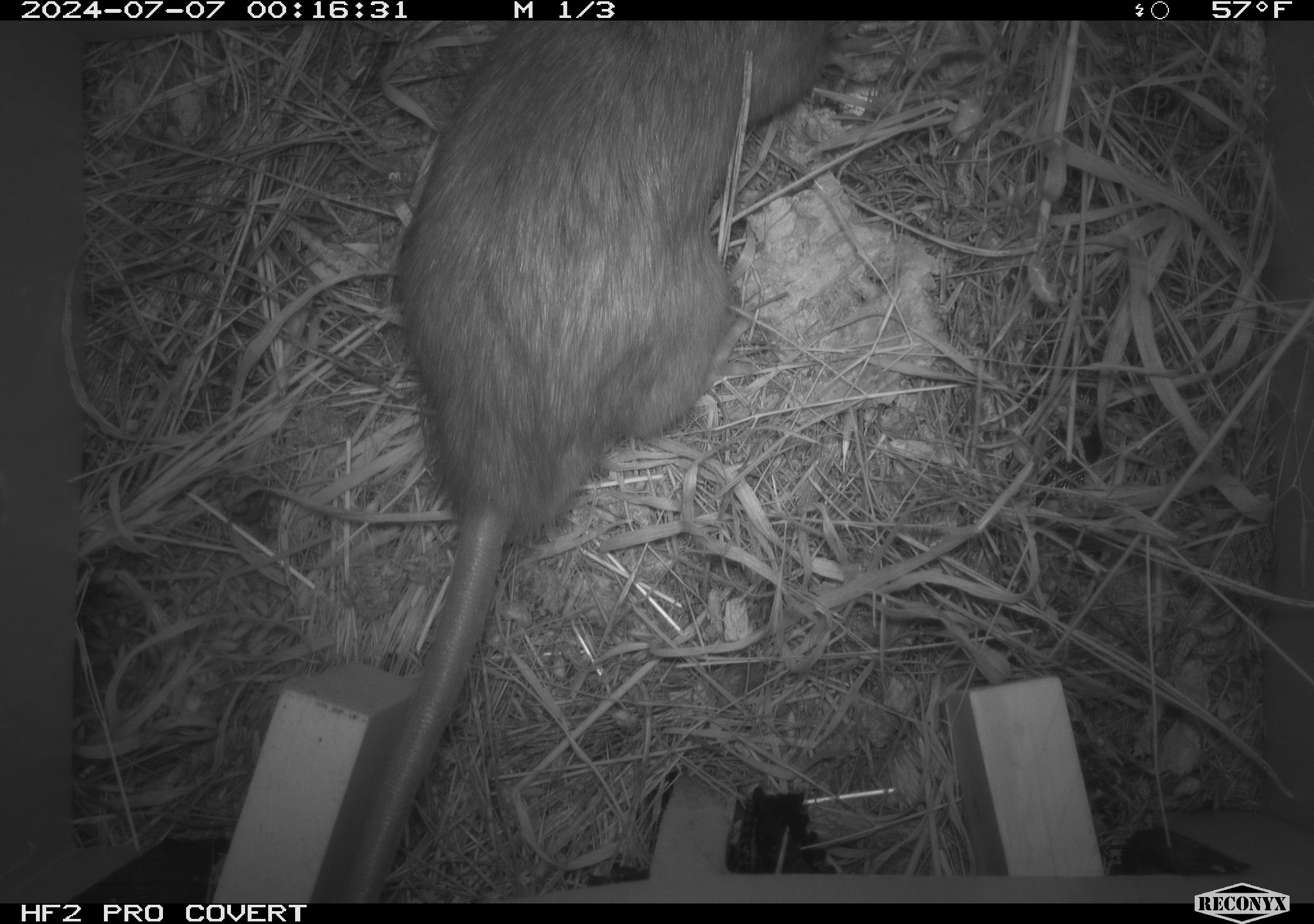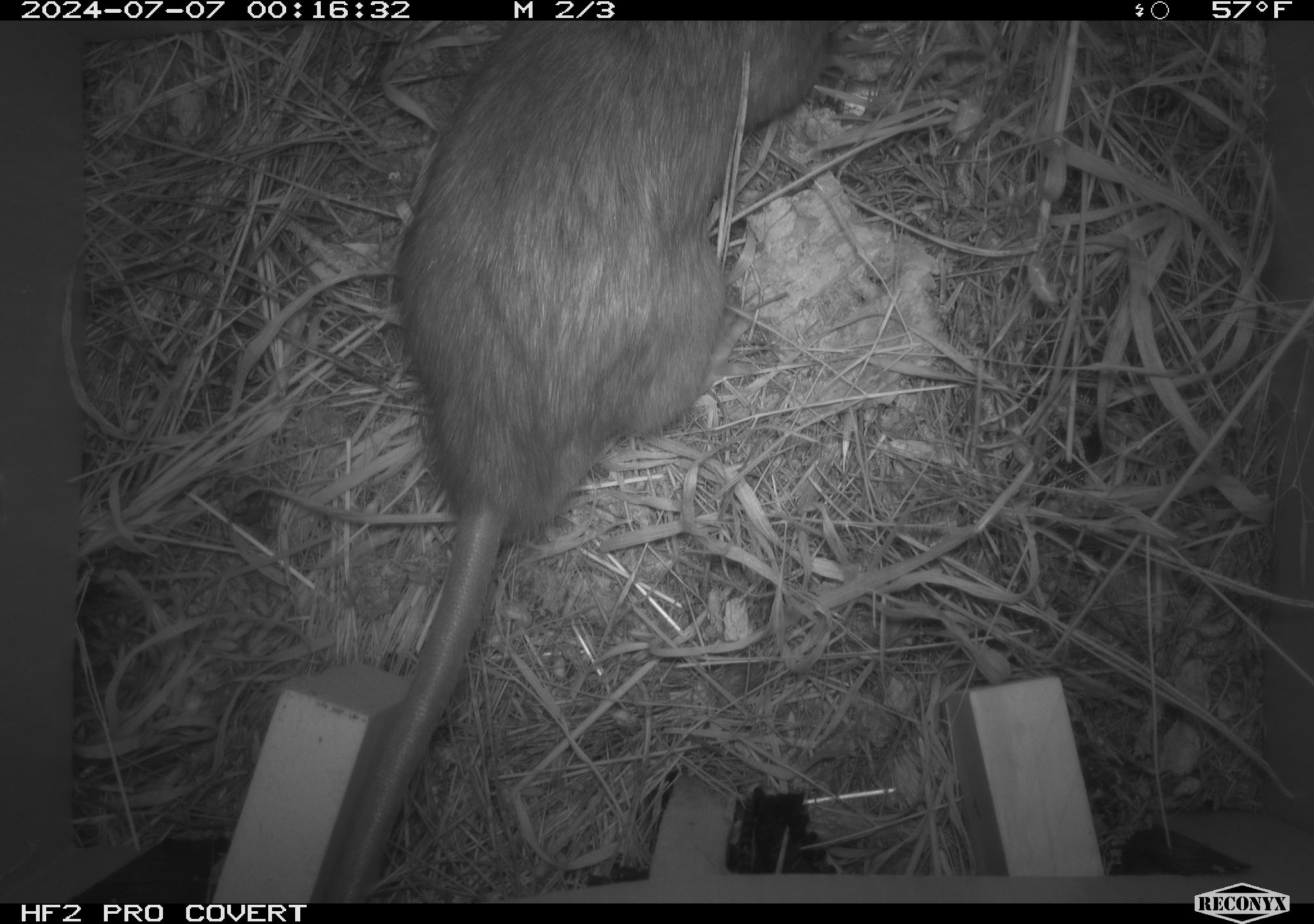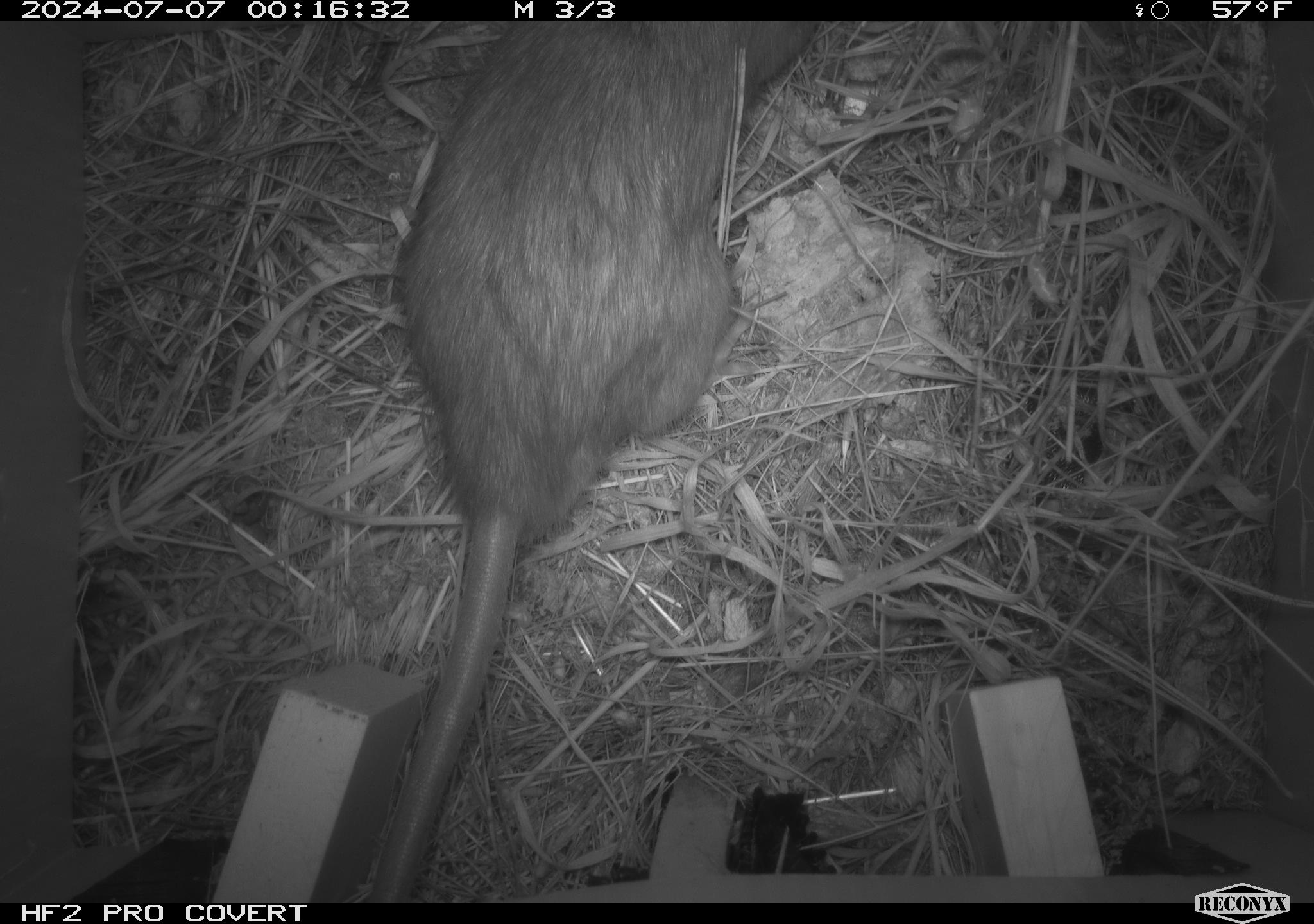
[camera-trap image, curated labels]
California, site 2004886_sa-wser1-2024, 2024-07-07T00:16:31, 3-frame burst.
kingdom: Animalia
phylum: Chordata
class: Mammalia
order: Rodentia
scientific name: Rodentia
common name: woodrat or rat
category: woodrat or rat species